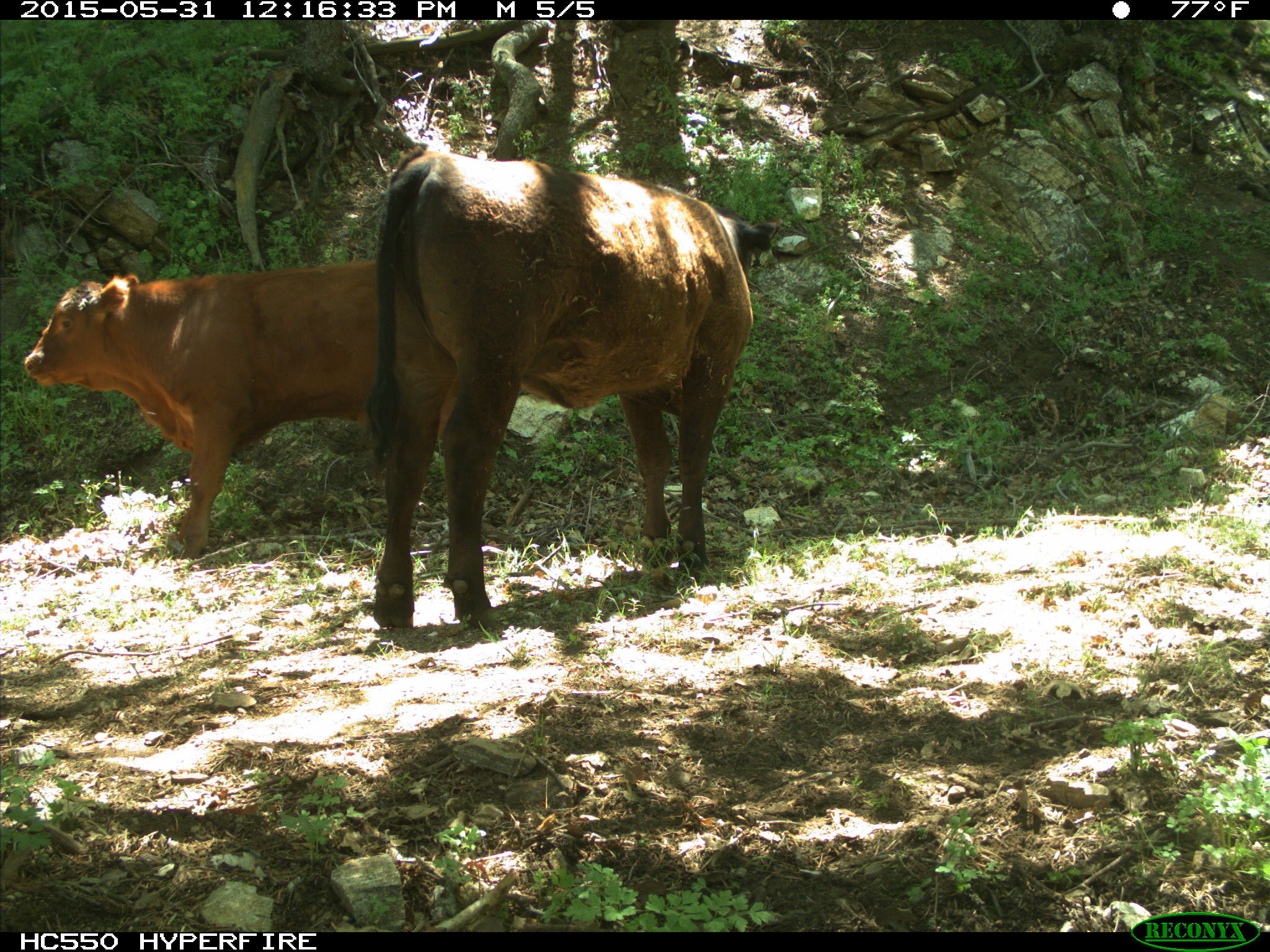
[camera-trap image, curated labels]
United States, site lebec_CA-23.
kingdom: Animalia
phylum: Chordata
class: Mammalia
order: Artiodactyla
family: Bovidae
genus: Bos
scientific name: Bos taurus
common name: domestic cow